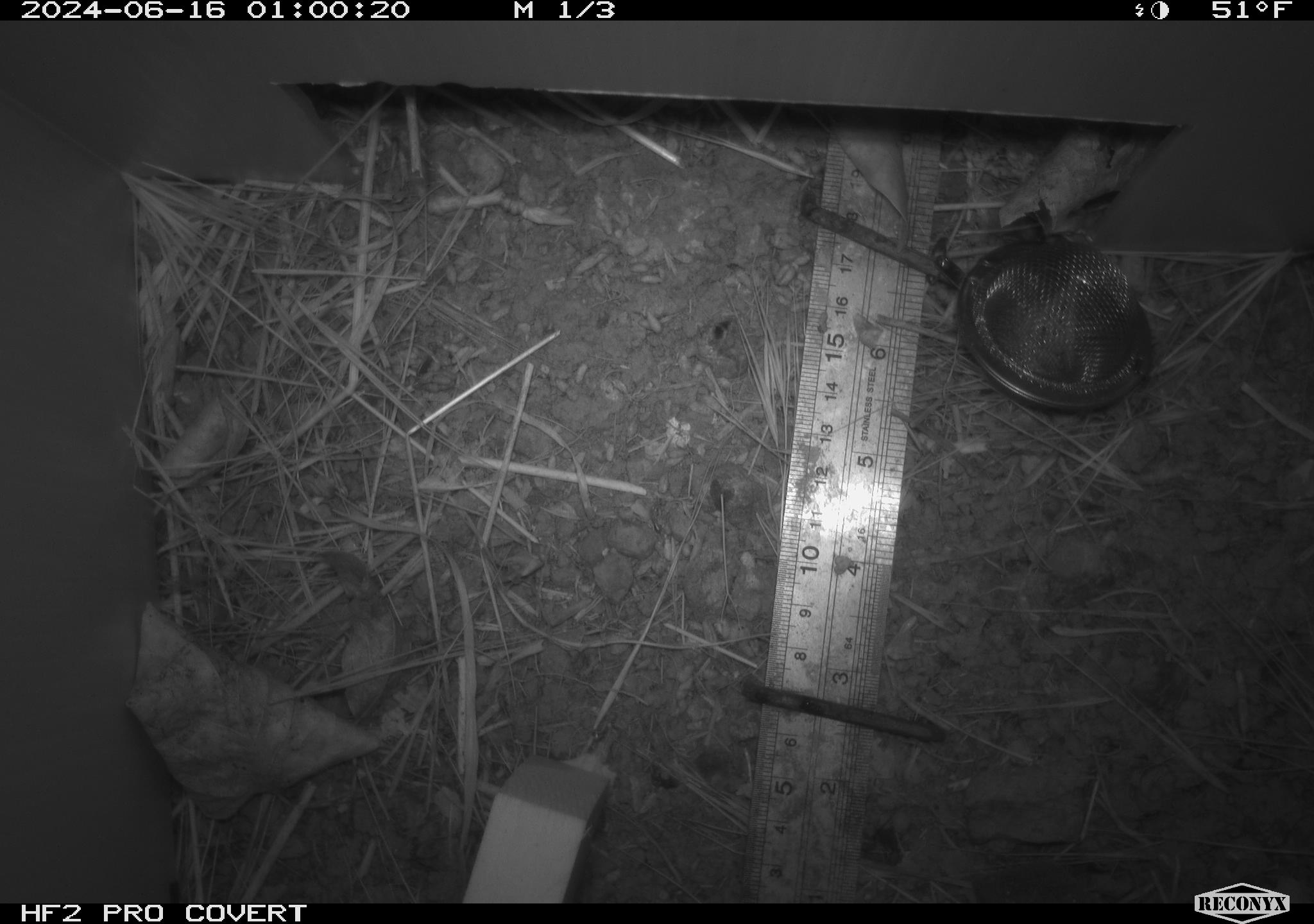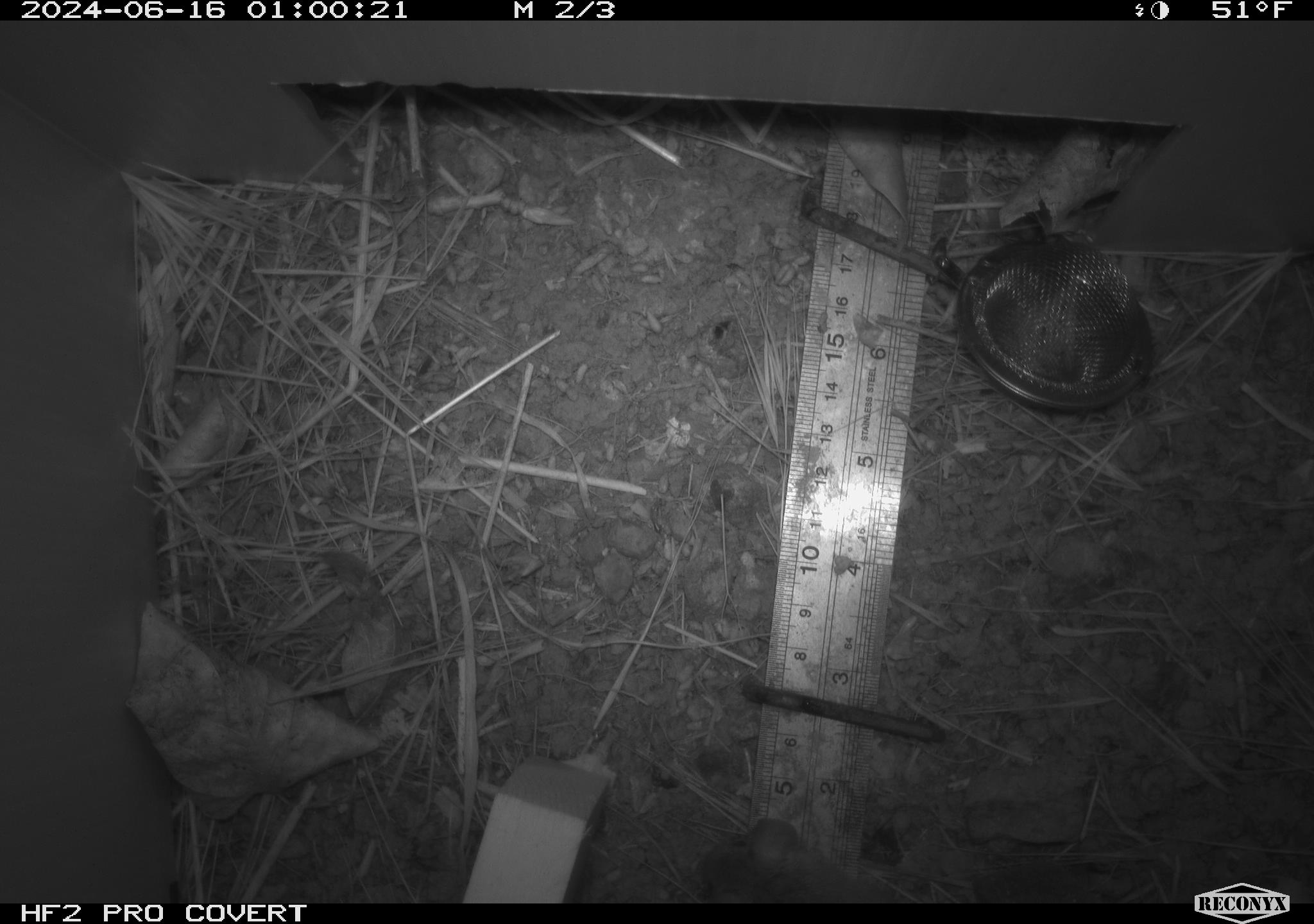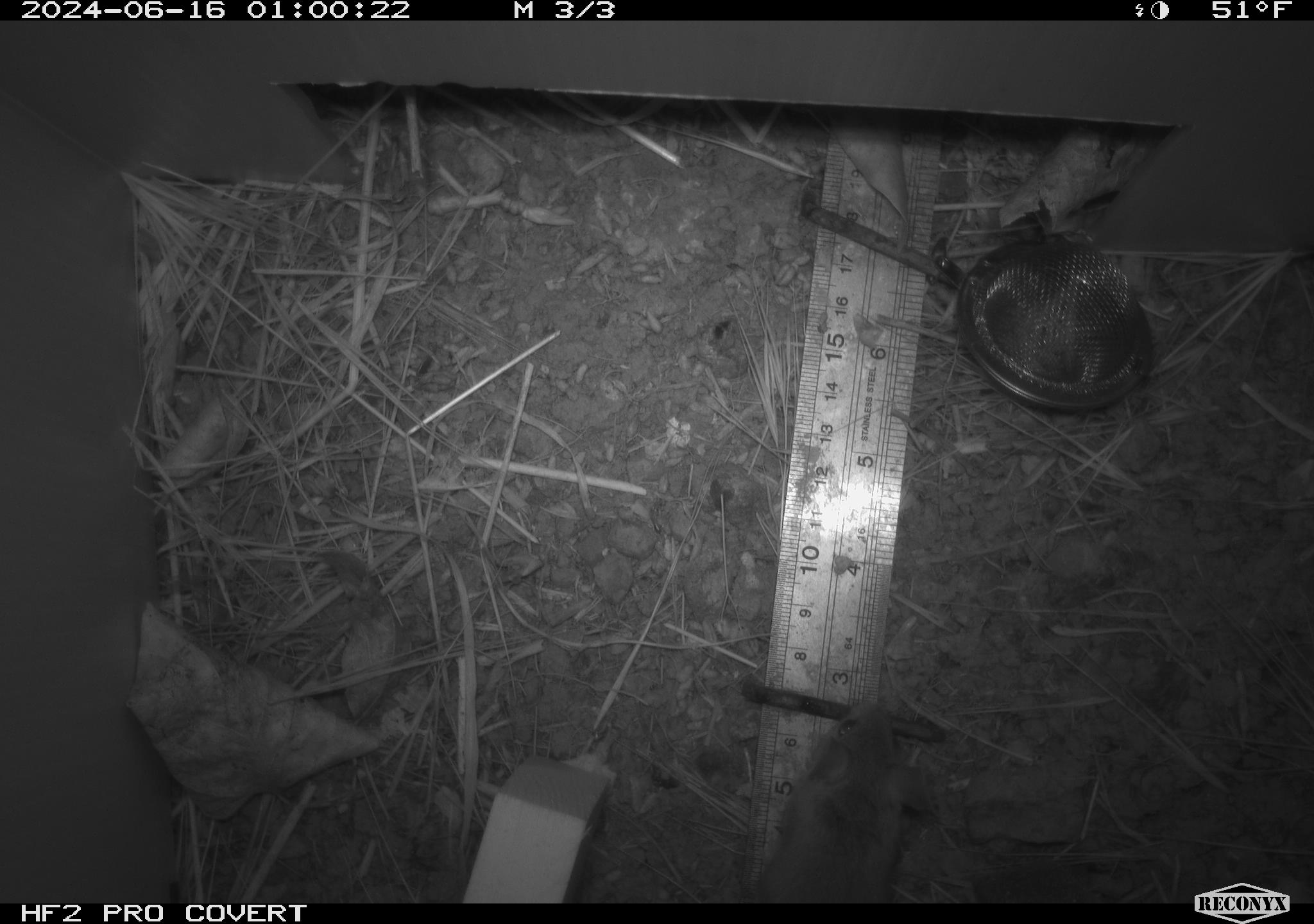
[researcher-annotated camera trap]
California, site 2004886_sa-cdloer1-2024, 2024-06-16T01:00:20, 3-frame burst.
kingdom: Animalia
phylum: Chordata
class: Mammalia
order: Rodentia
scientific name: Rodentia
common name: mouse species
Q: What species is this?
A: Mouse species (Rodentia).